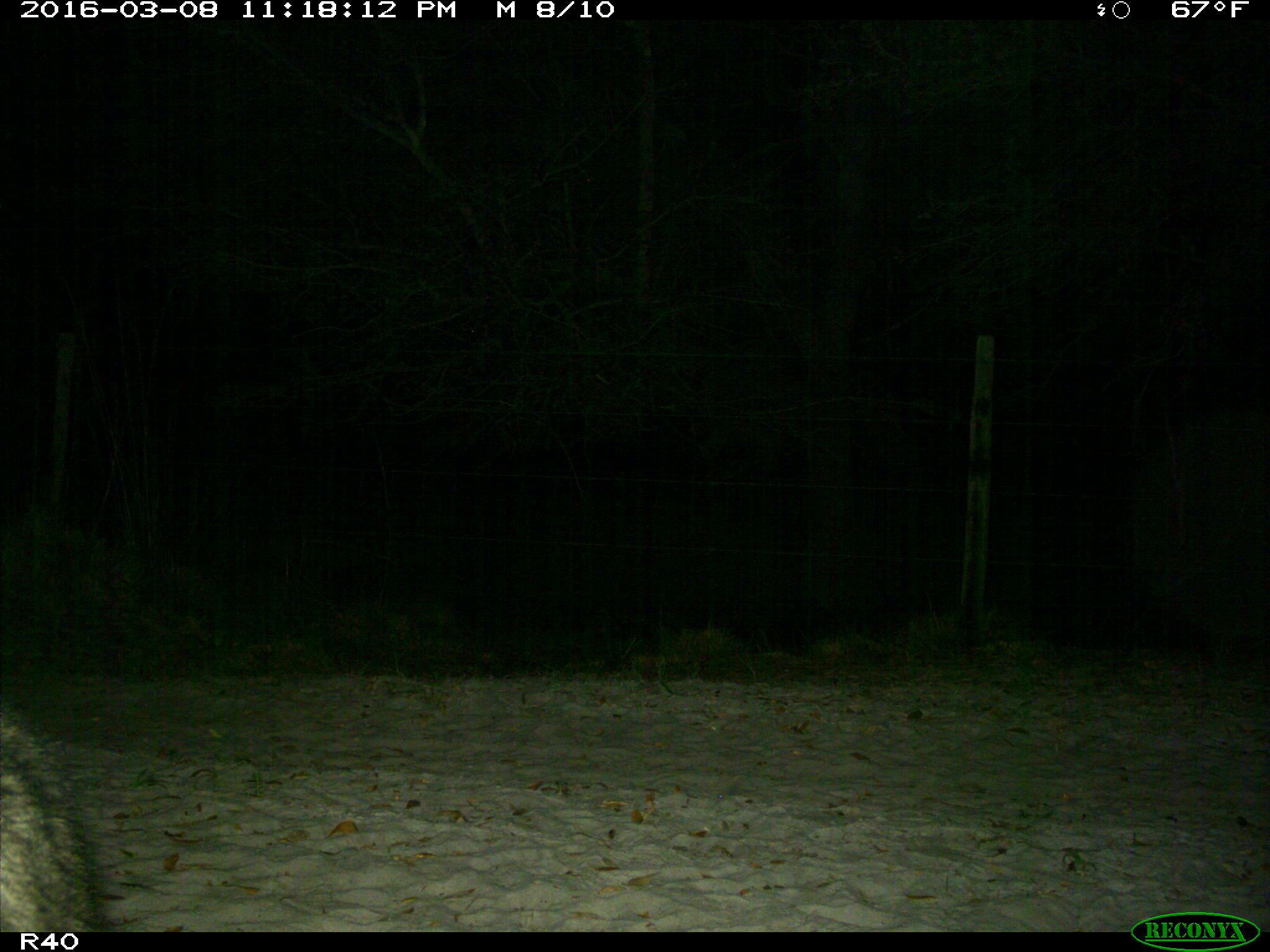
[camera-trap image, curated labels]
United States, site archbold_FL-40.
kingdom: Animalia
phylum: Chordata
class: Mammalia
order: Carnivora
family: Procyonidae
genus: Procyon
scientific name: Procyon lotor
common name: common raccoon